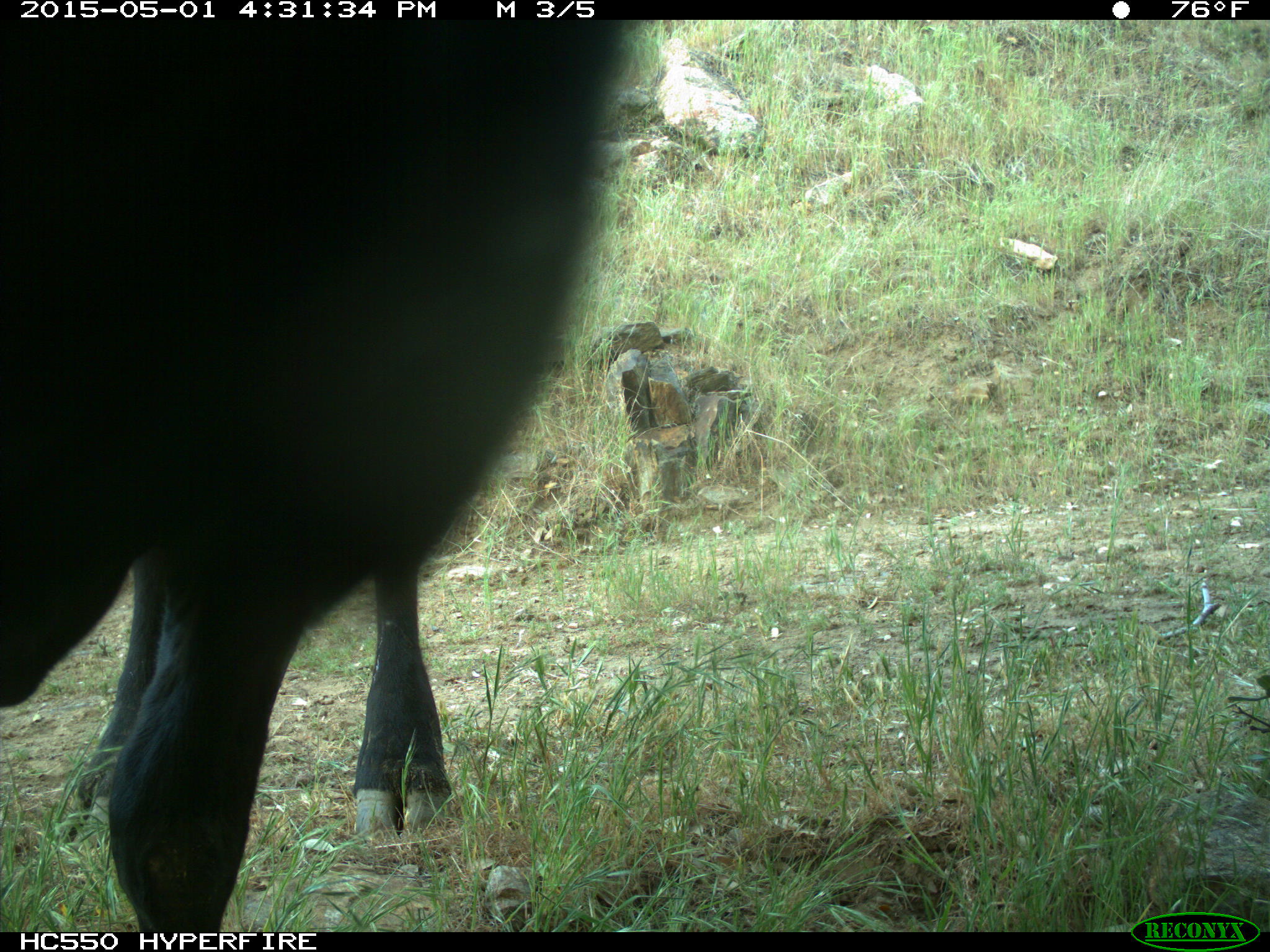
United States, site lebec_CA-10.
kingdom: Animalia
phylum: Chordata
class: Mammalia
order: Artiodactyla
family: Bovidae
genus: Bos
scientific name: Bos taurus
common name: domestic cow